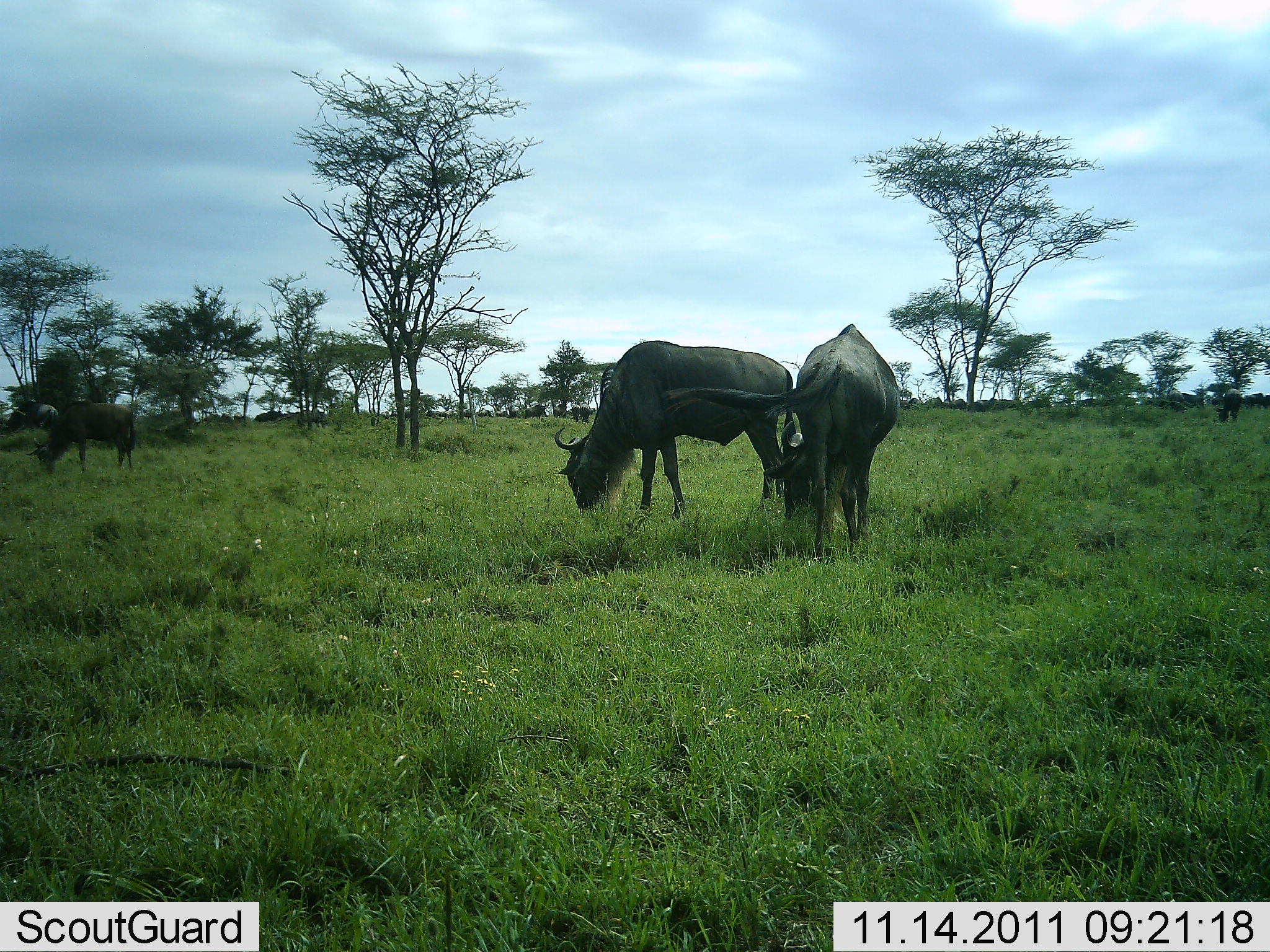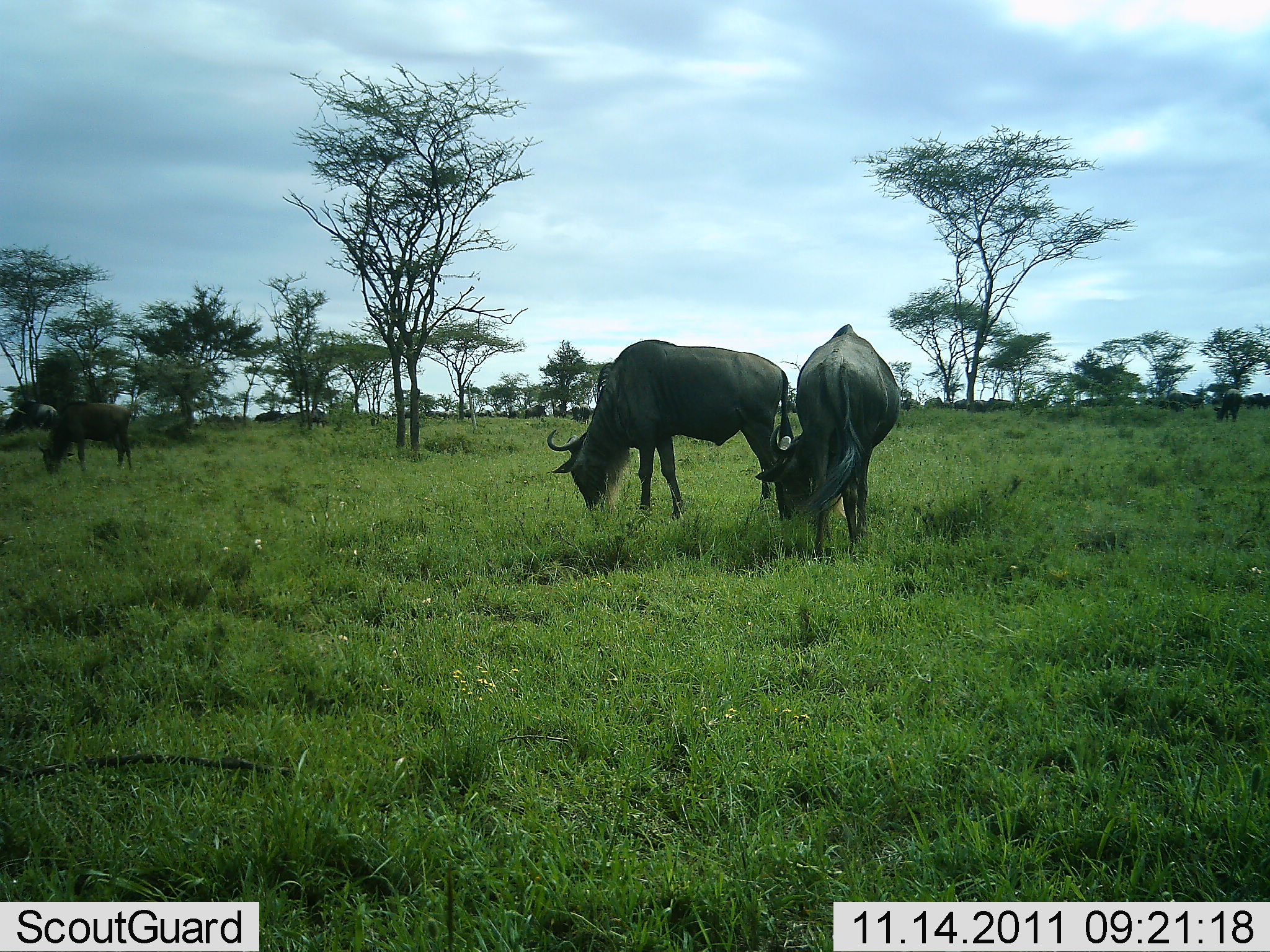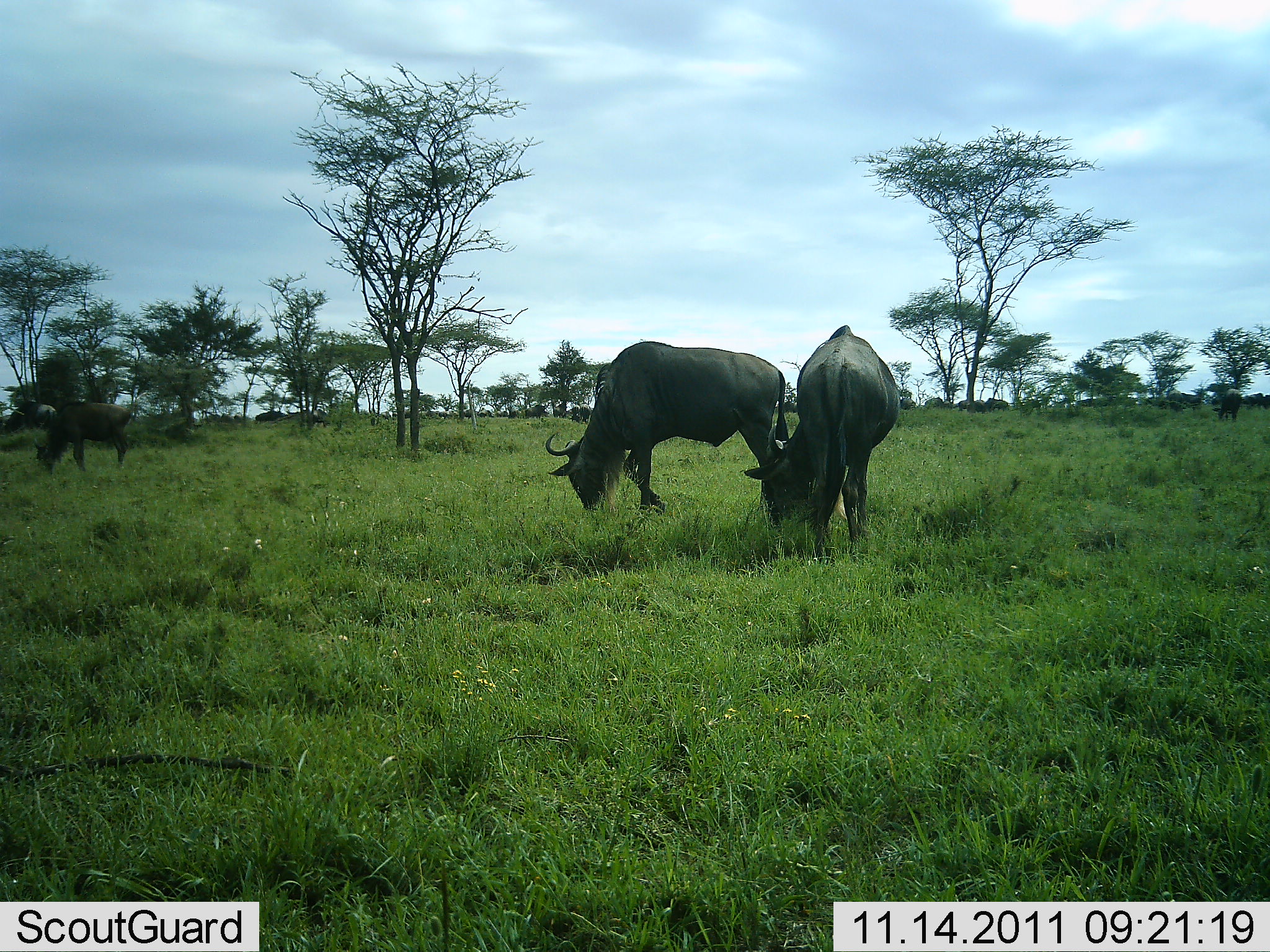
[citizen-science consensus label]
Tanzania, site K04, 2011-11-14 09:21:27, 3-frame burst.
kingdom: Animalia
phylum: Chordata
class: Mammalia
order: Artiodactyla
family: Bovidae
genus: Connochaetes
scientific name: Connochaetes taurinus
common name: blue wildebeest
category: wildebeest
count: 11-50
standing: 45%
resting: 0%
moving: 27%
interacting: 0%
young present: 0%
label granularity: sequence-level